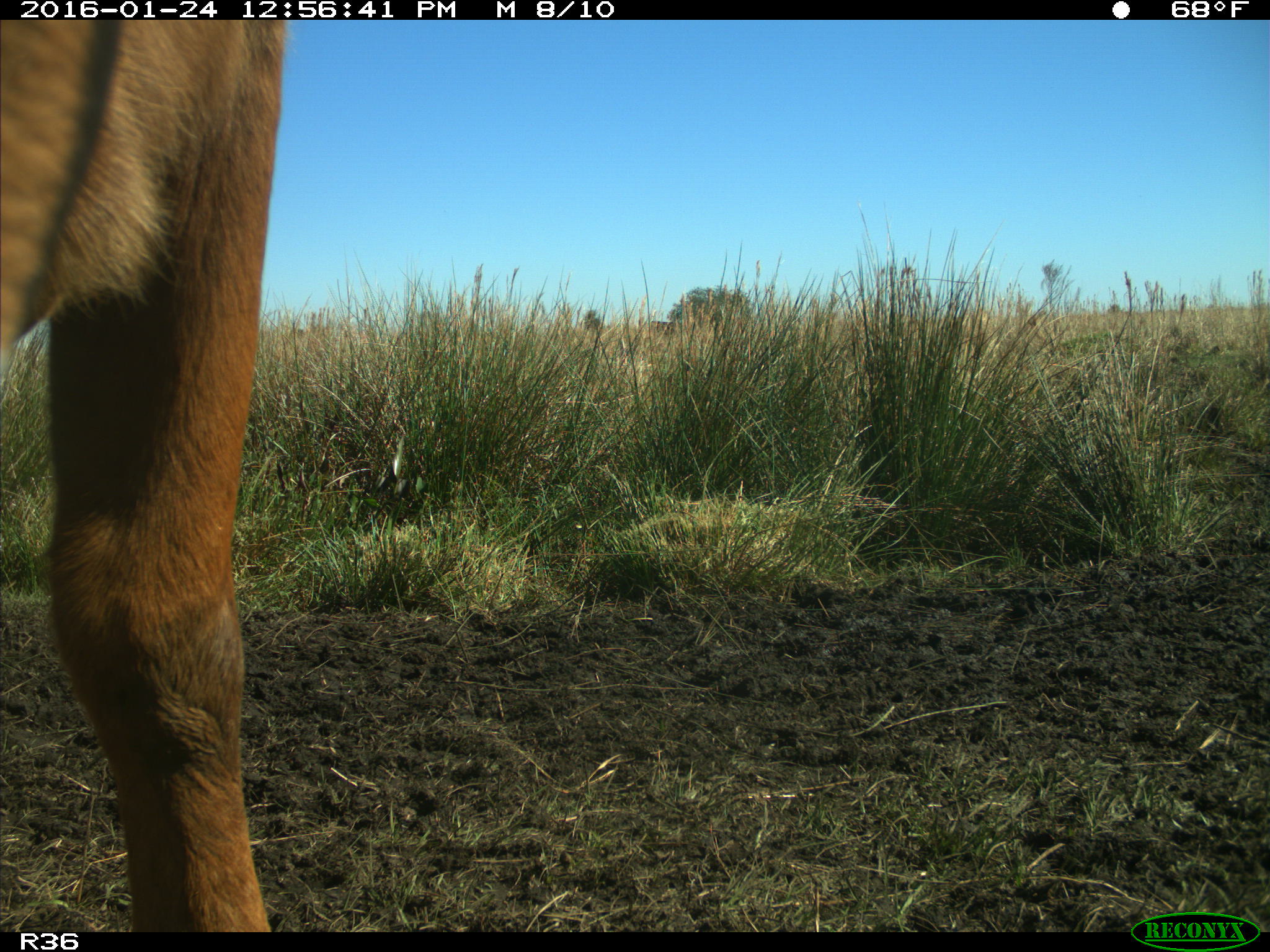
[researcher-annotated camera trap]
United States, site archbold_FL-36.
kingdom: Animalia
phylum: Chordata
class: Mammalia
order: Artiodactyla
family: Bovidae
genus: Bos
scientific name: Bos taurus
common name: domestic cow